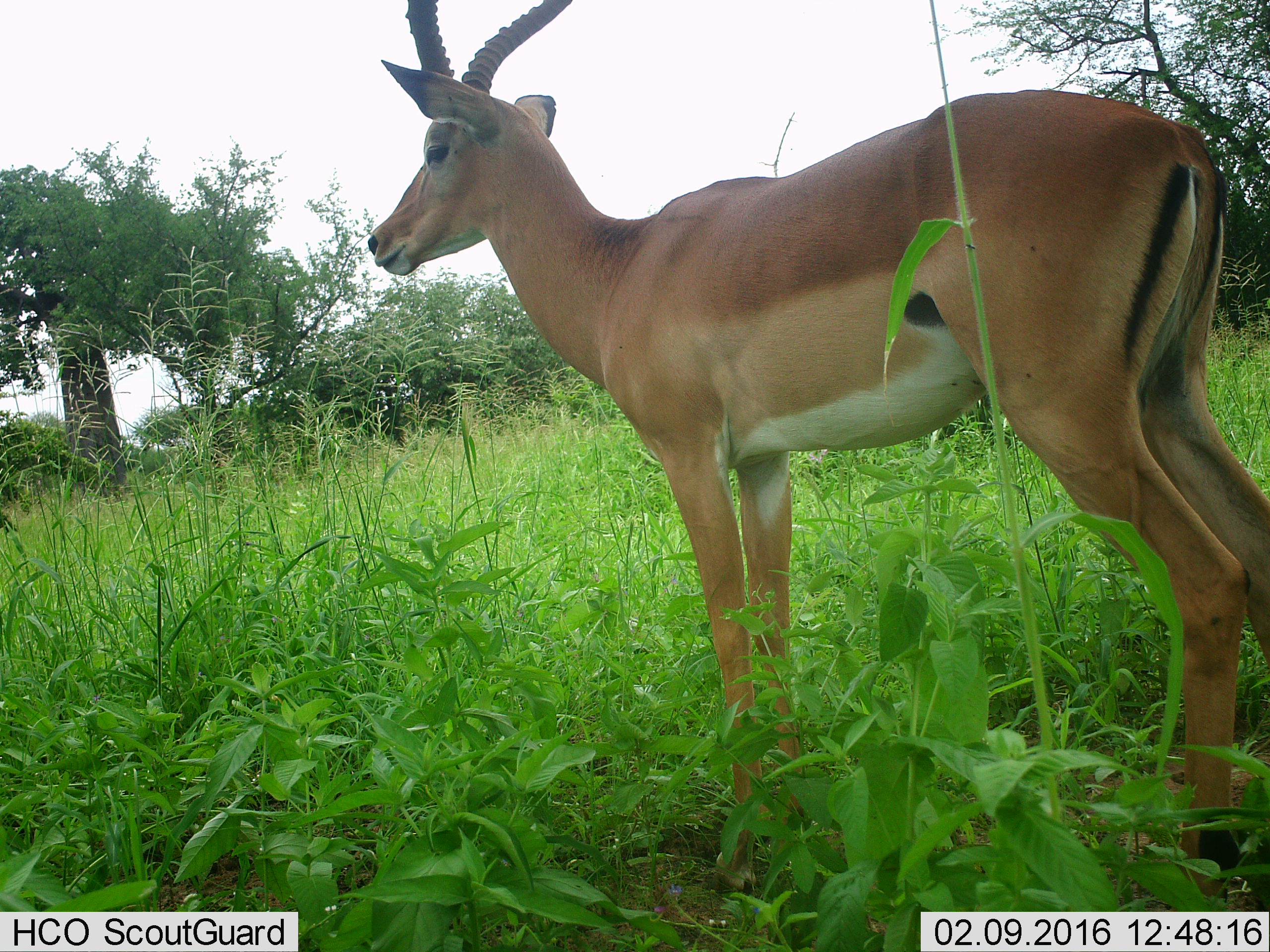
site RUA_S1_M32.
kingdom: Animalia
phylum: Chordata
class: Mammalia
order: Artiodactyla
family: Bovidae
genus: Aepyceros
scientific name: Aepyceros melampus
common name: impala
Impala (Aepyceros melampus), count 1. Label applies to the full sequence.